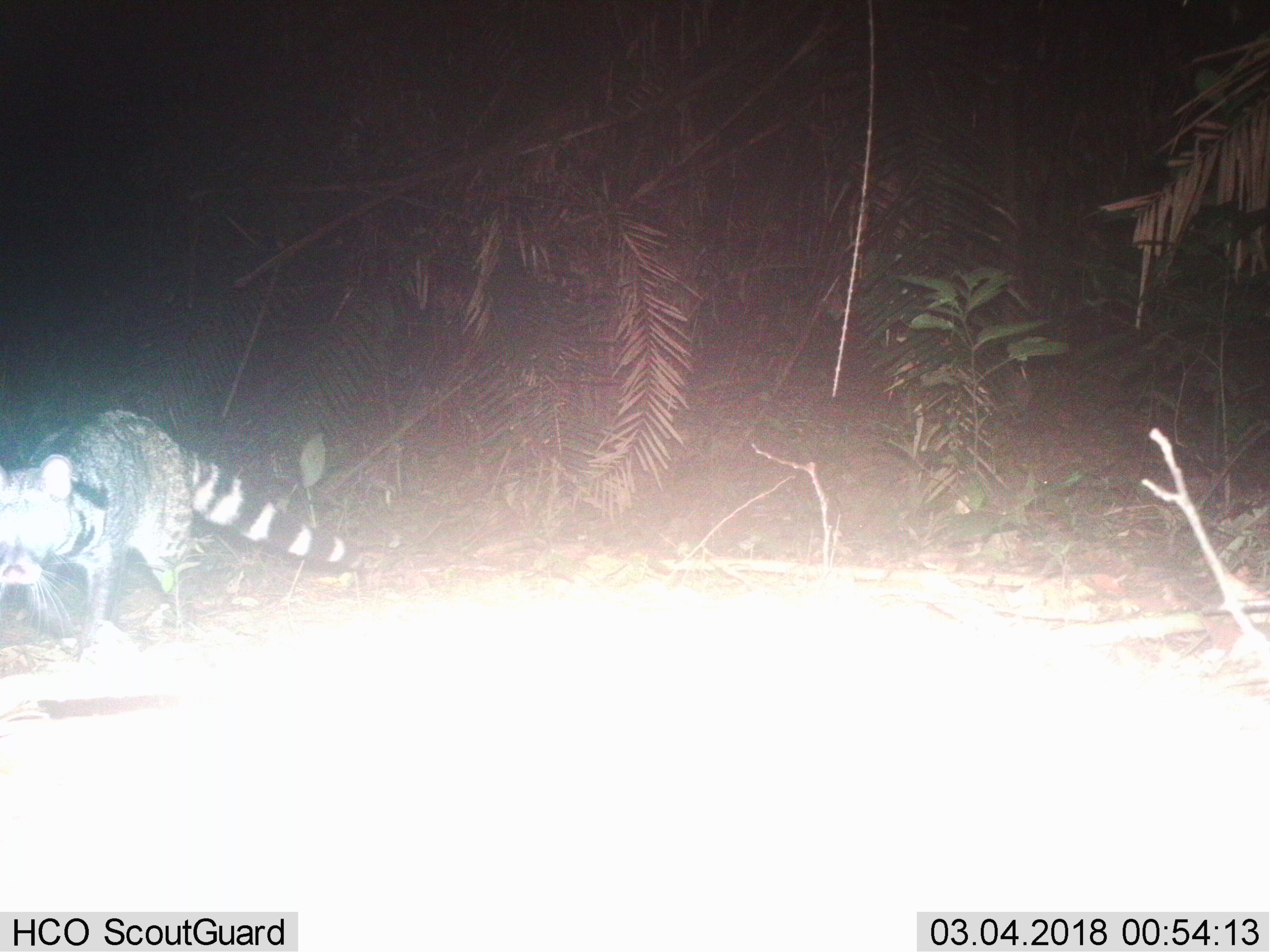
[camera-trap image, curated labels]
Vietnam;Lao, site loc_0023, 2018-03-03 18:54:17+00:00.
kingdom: Animalia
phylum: Chordata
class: Mammalia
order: Carnivora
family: Viverridae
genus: Viverra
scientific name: Viverra zibetha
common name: large indian civet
Large indian civet (Viverra zibetha). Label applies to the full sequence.